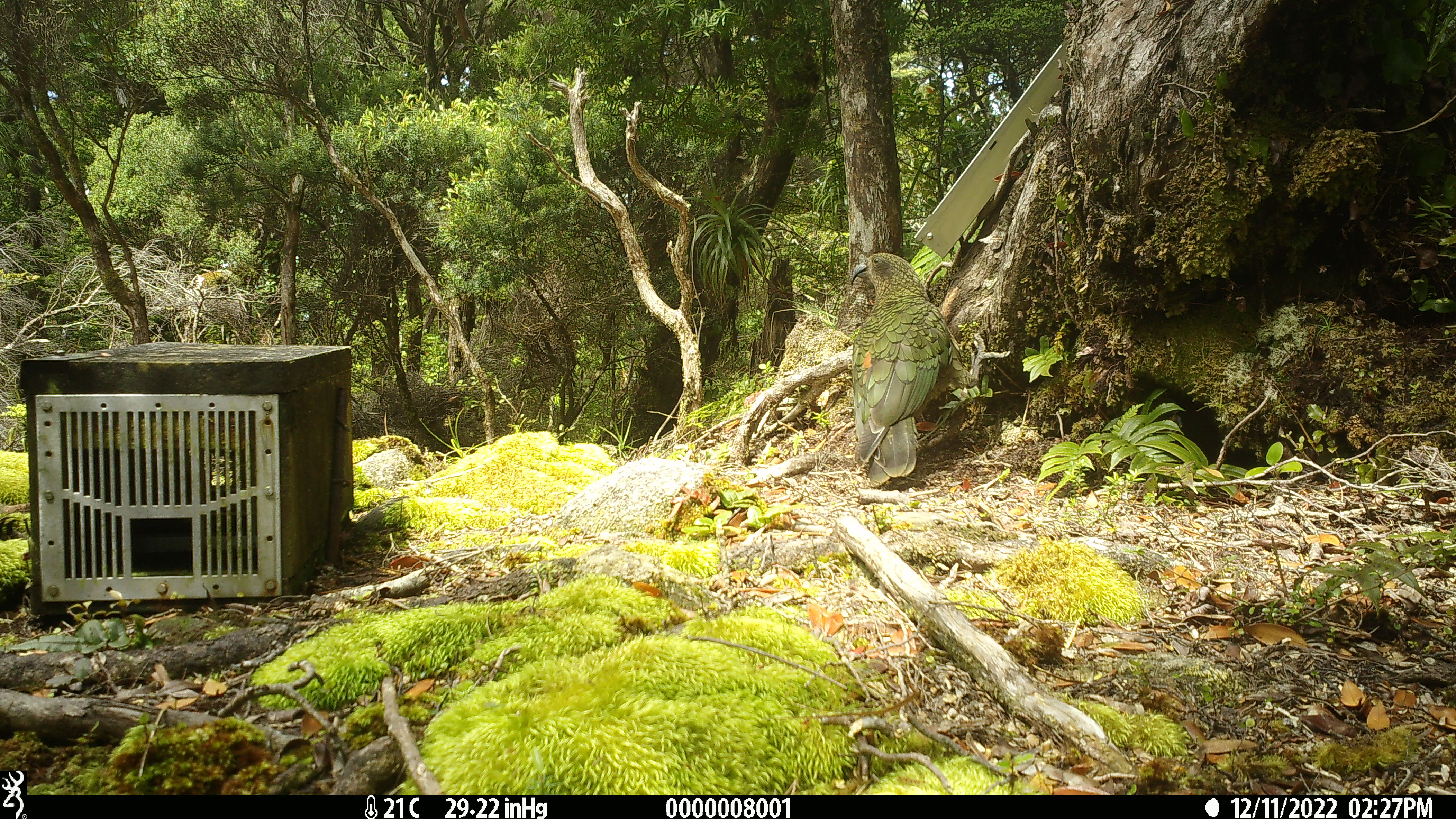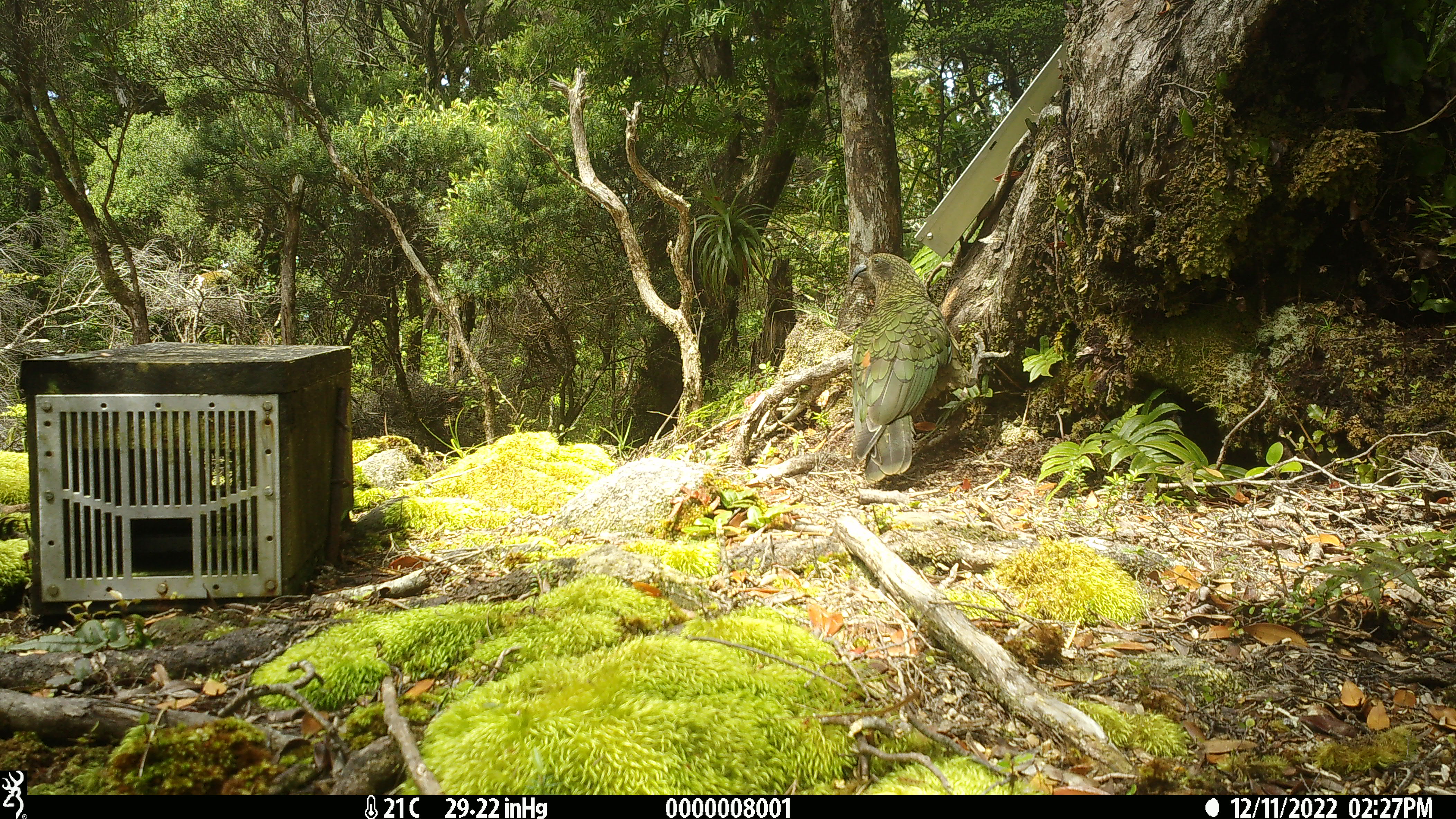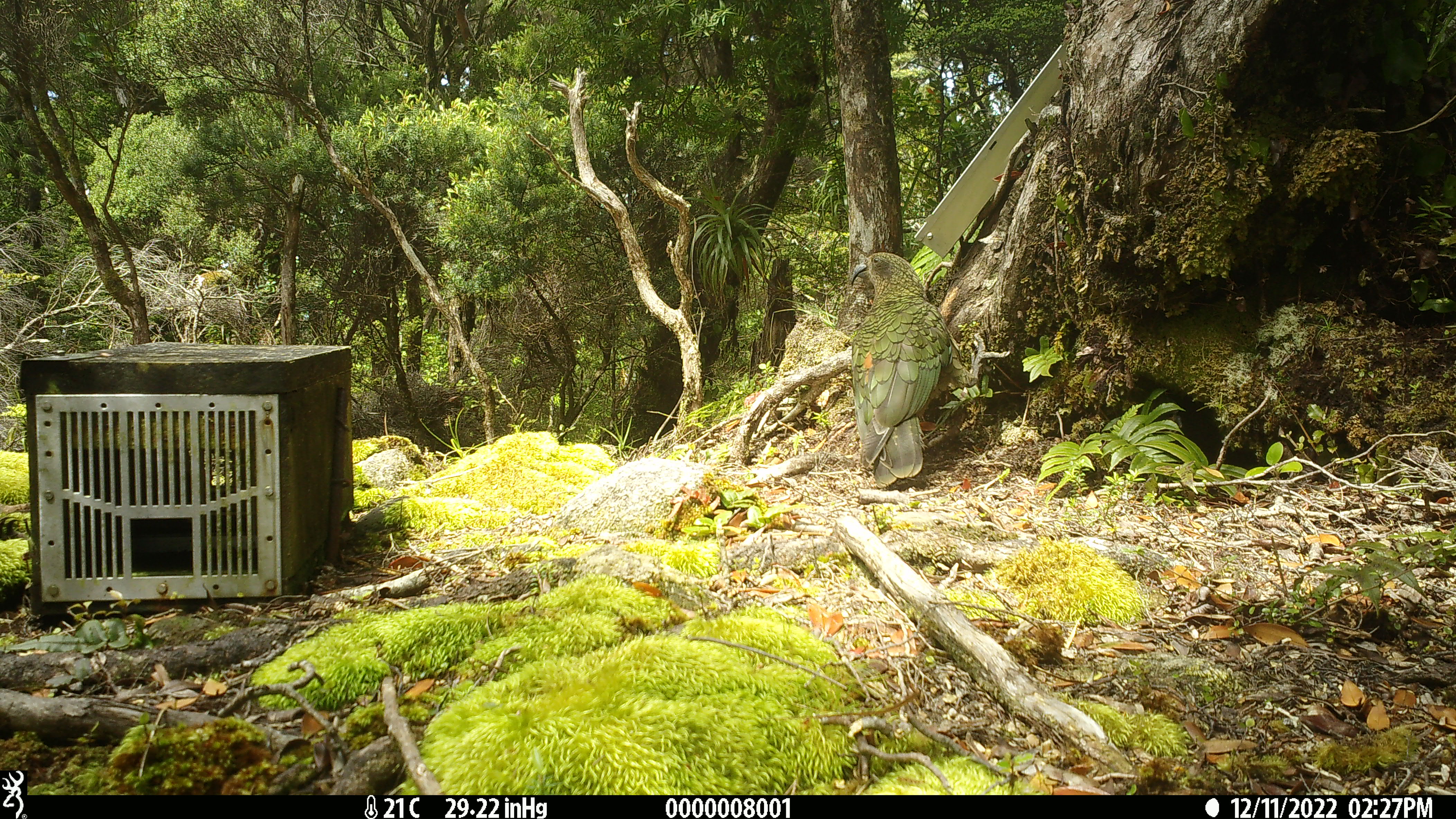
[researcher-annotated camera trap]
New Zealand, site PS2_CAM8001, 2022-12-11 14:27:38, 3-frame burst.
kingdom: Animalia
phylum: Chordata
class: Aves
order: Psittaciformes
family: Strigopidae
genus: Nestor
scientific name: Nestor notabilis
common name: kea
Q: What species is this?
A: Kea (Nestor notabilis).